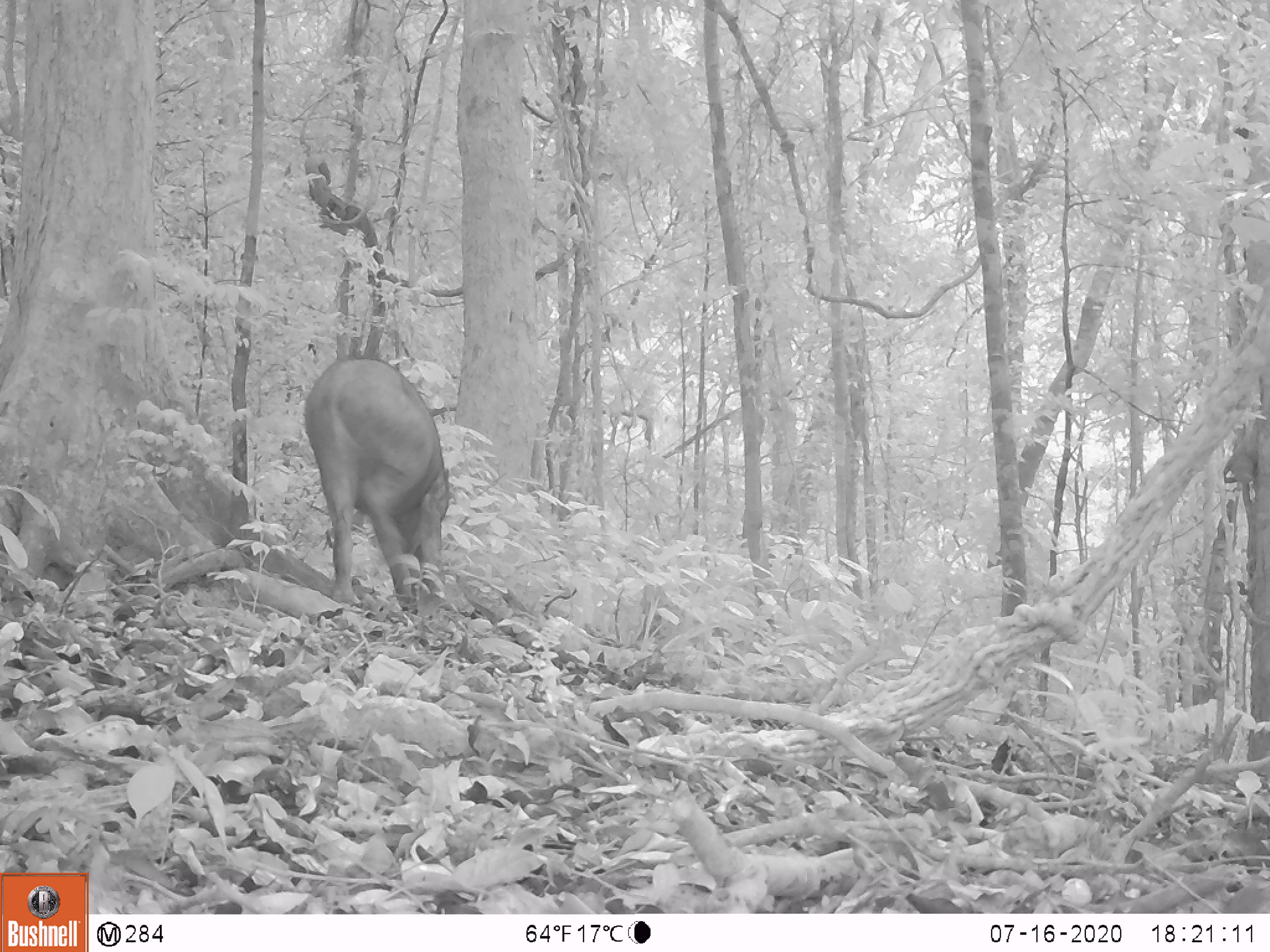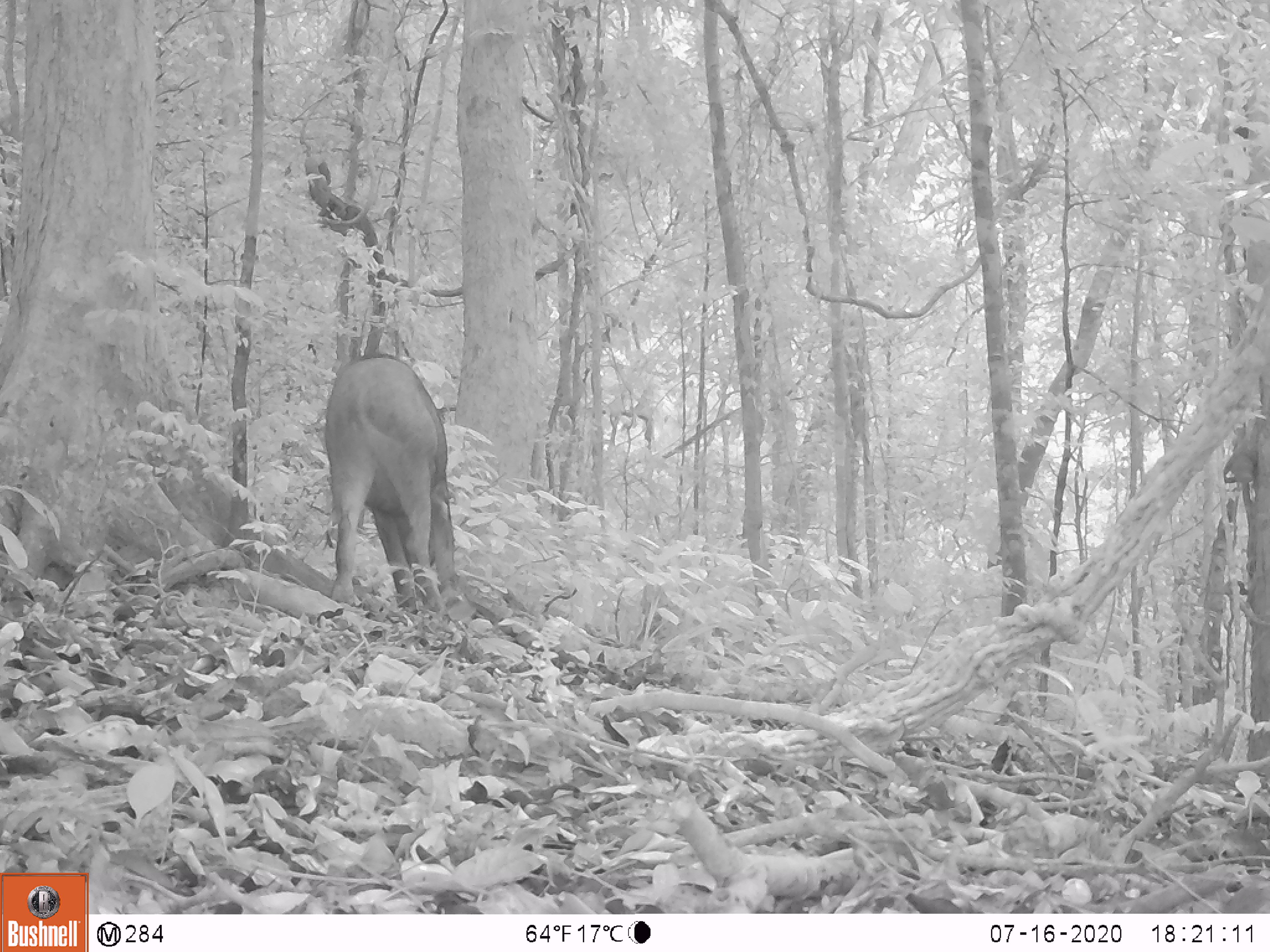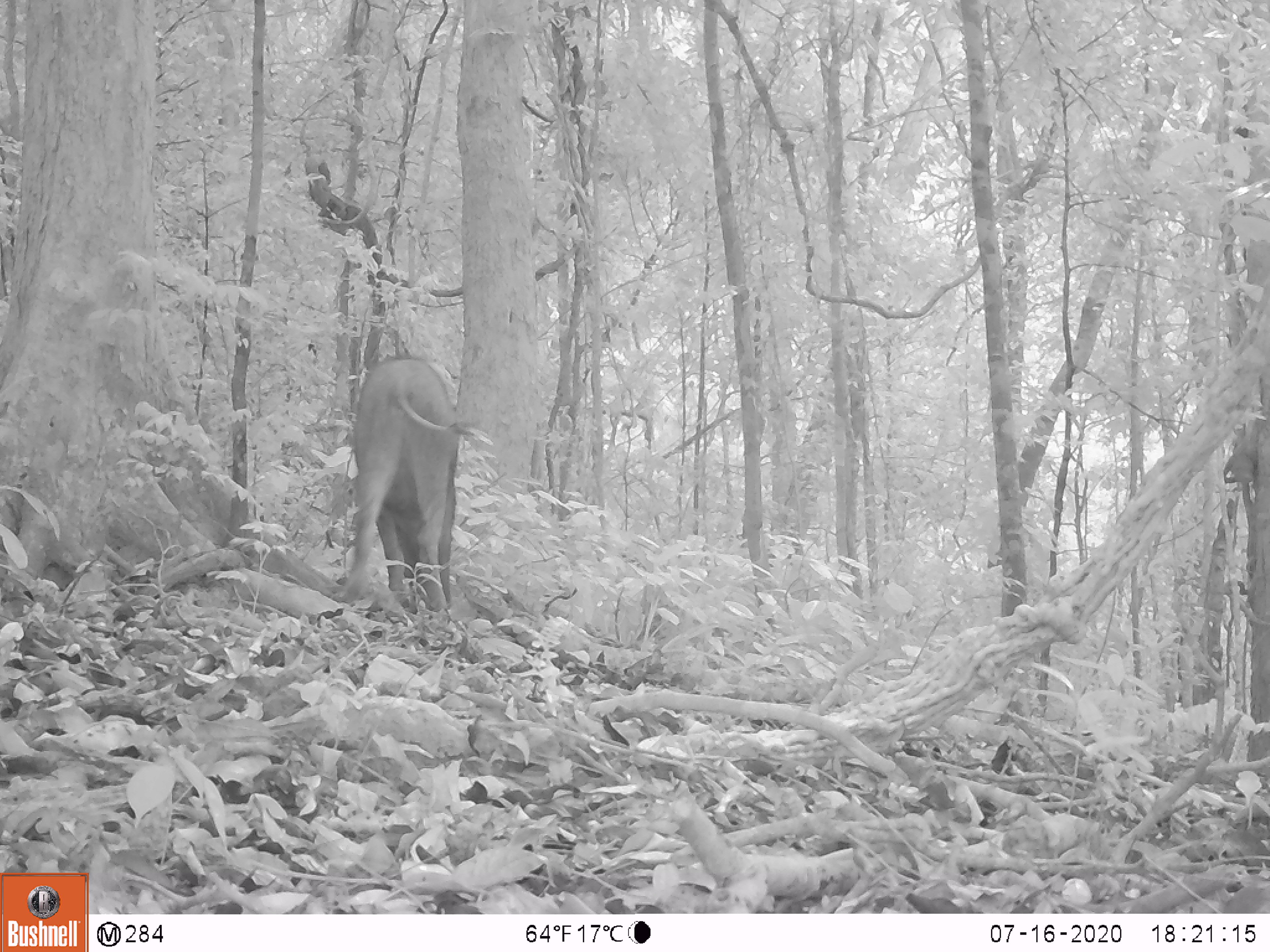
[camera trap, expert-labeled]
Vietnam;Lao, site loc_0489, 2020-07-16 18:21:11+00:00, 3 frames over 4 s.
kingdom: Animalia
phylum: Chordata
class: Mammalia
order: Artiodactyla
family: Suidae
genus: Sus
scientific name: Sus scrofa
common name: eurasian wild pig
Eurasian wild pig (Sus scrofa). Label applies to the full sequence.